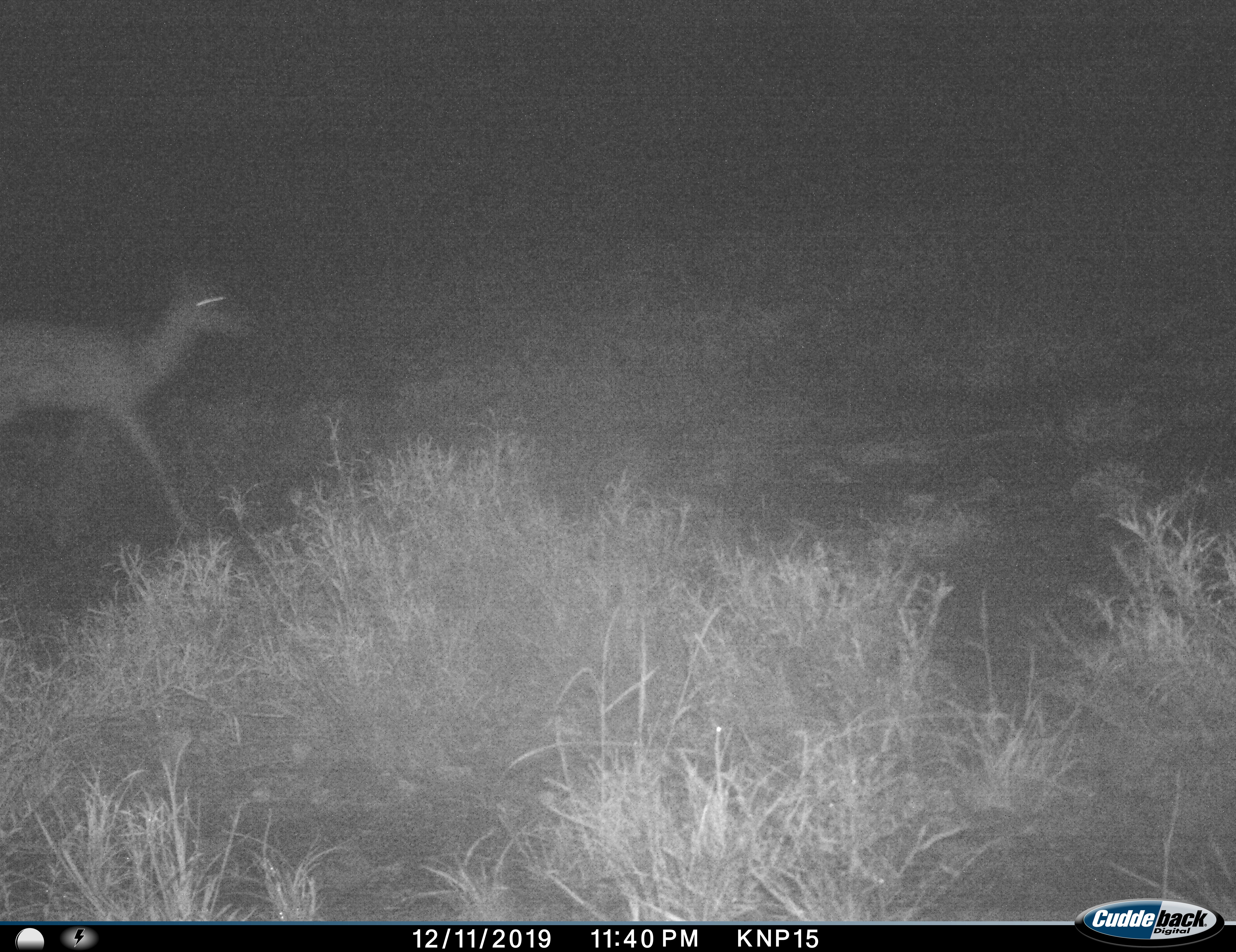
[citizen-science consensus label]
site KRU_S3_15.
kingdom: Animalia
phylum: Chordata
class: Mammalia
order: Artiodactyla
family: Bovidae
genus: Aepyceros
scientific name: Aepyceros melampus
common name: impala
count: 1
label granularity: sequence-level